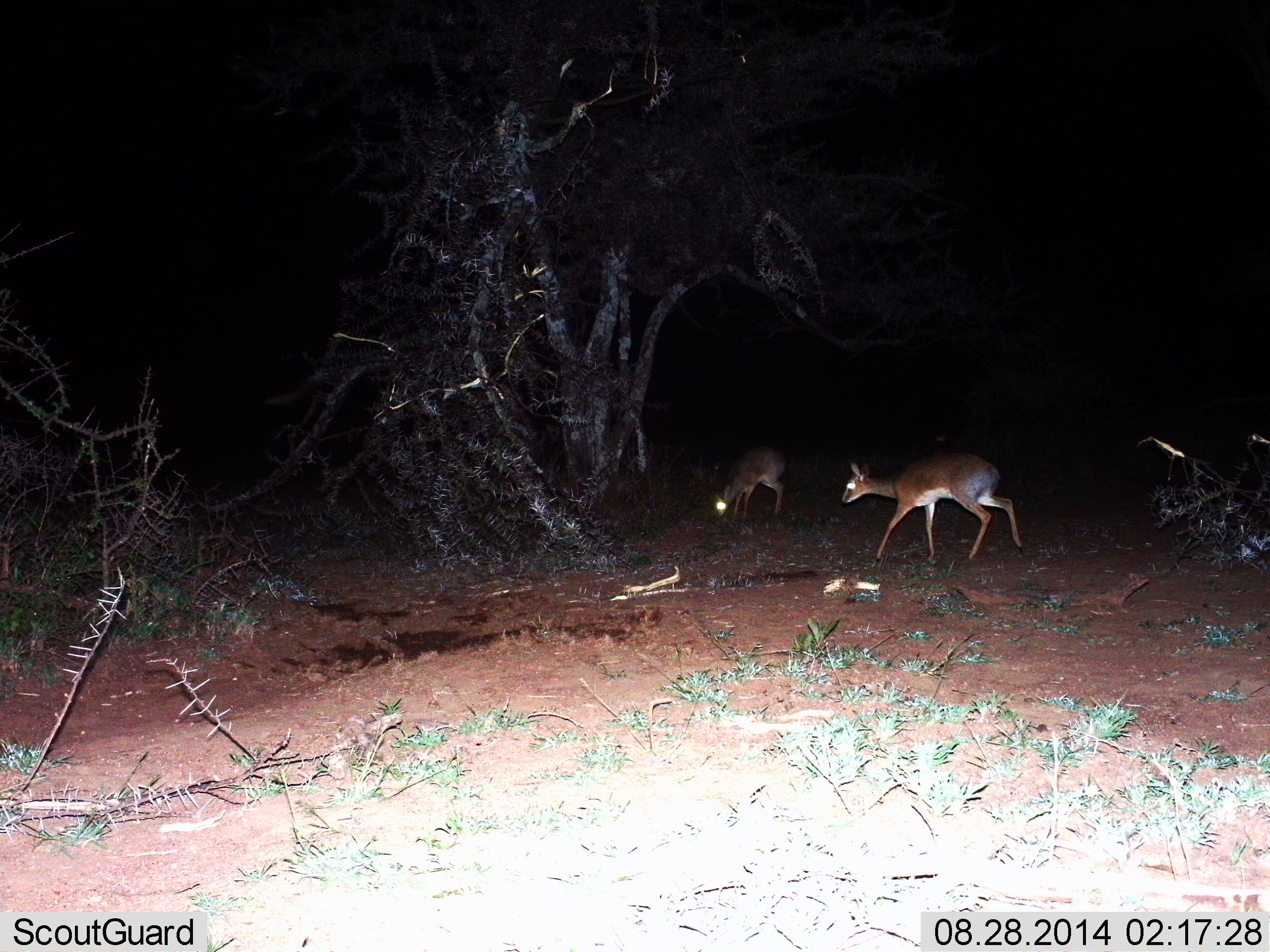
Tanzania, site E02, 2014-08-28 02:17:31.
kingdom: Animalia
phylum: Chordata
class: Mammalia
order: Artiodactyla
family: Bovidae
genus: Madoqua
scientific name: Madoqua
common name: dikdik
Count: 2.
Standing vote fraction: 30%.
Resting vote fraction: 0%.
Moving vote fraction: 60%.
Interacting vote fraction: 0%.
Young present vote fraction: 0%.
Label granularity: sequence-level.